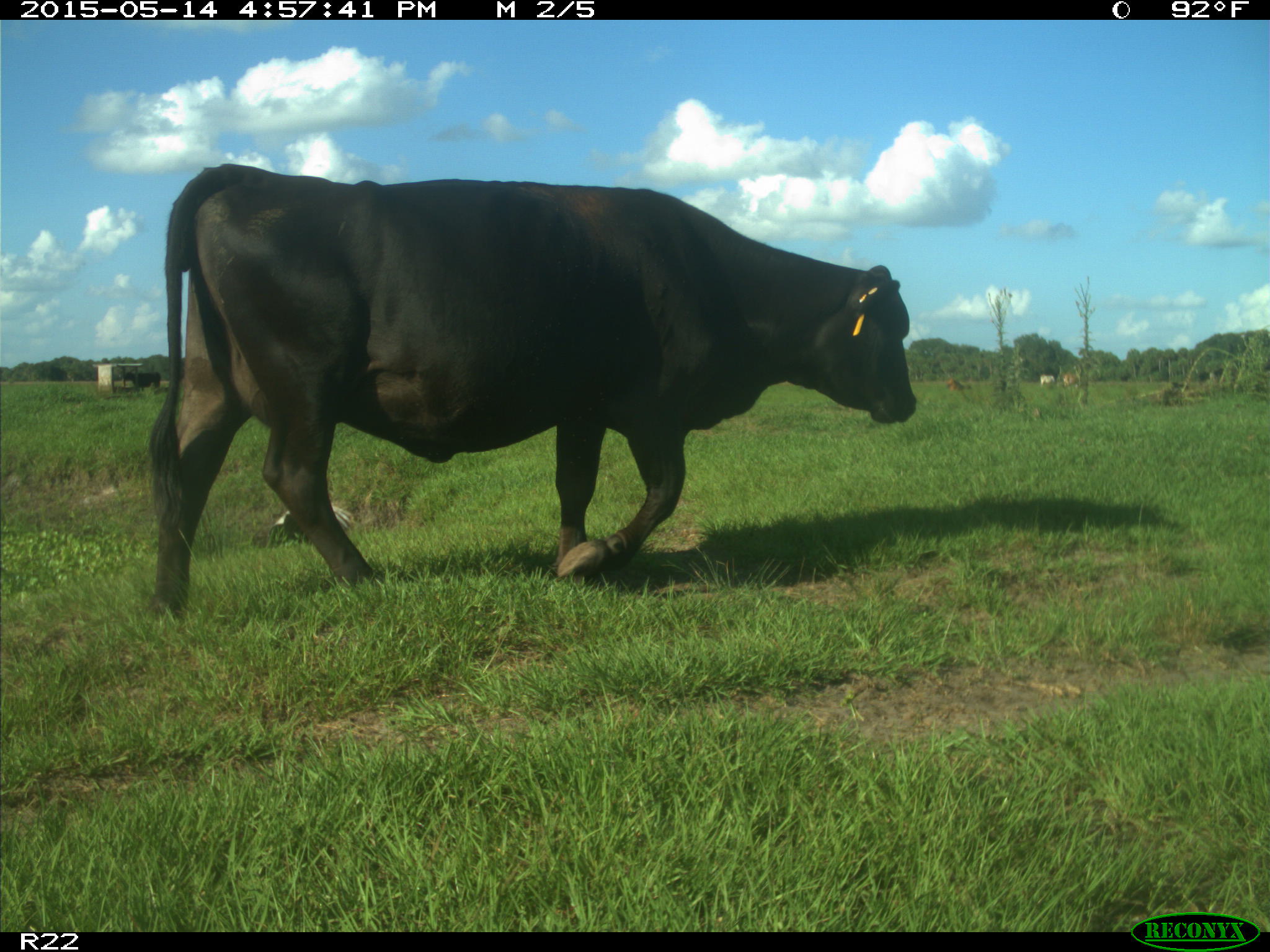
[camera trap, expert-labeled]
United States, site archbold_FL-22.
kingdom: Animalia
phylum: Chordata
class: Mammalia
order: Artiodactyla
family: Bovidae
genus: Bos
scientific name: Bos taurus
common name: domestic cow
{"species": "Bos taurus (domestic cow)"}